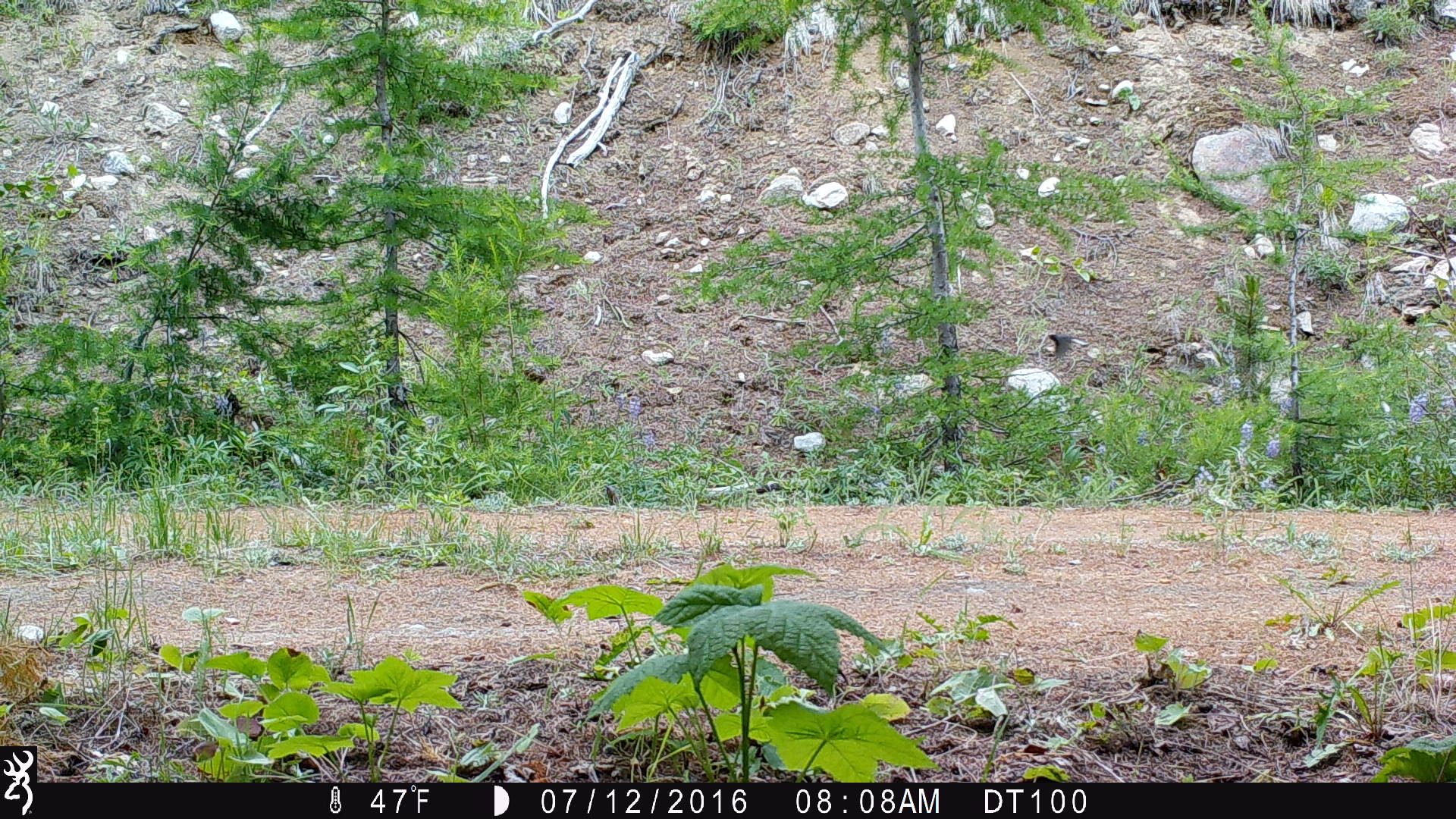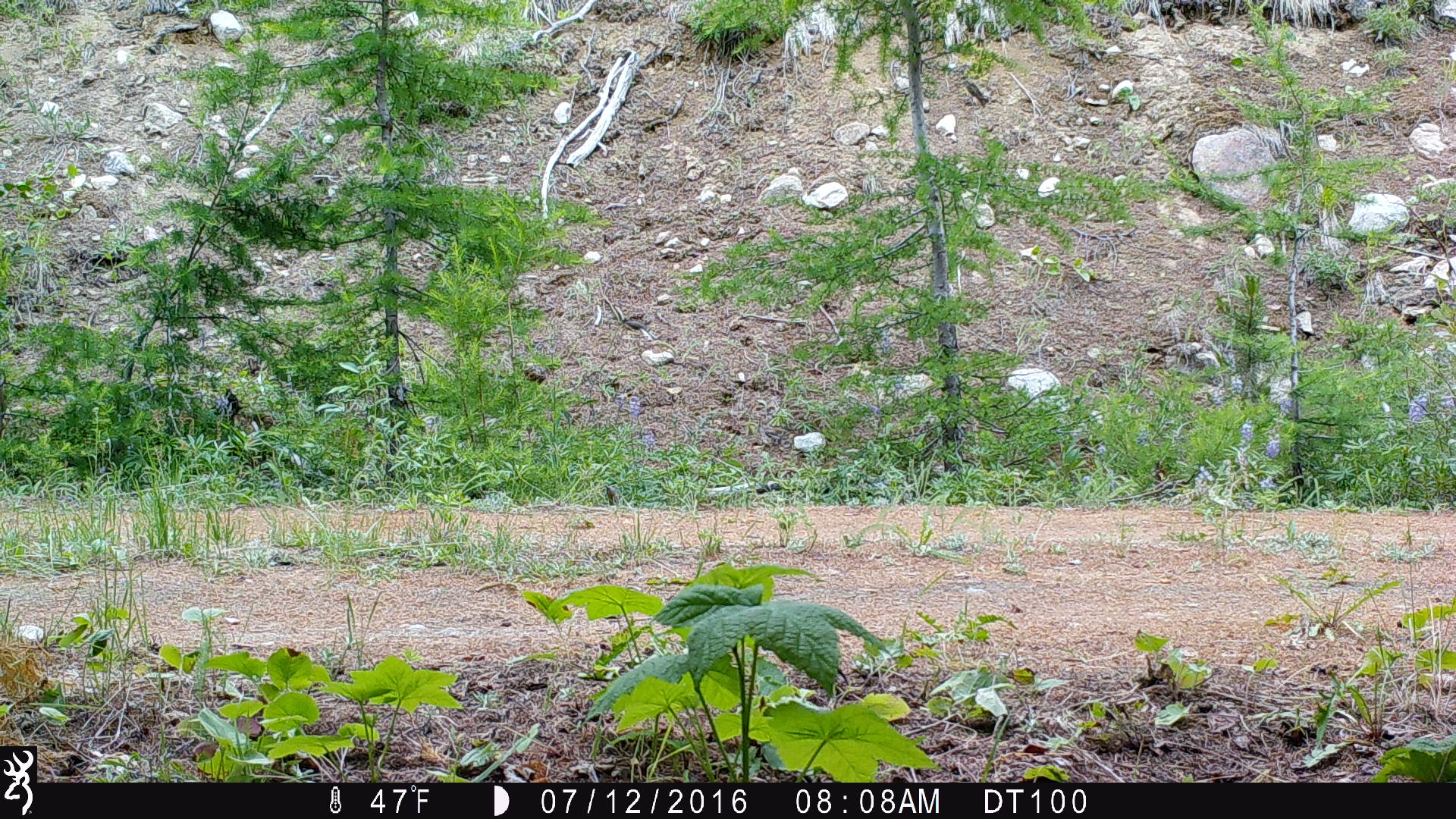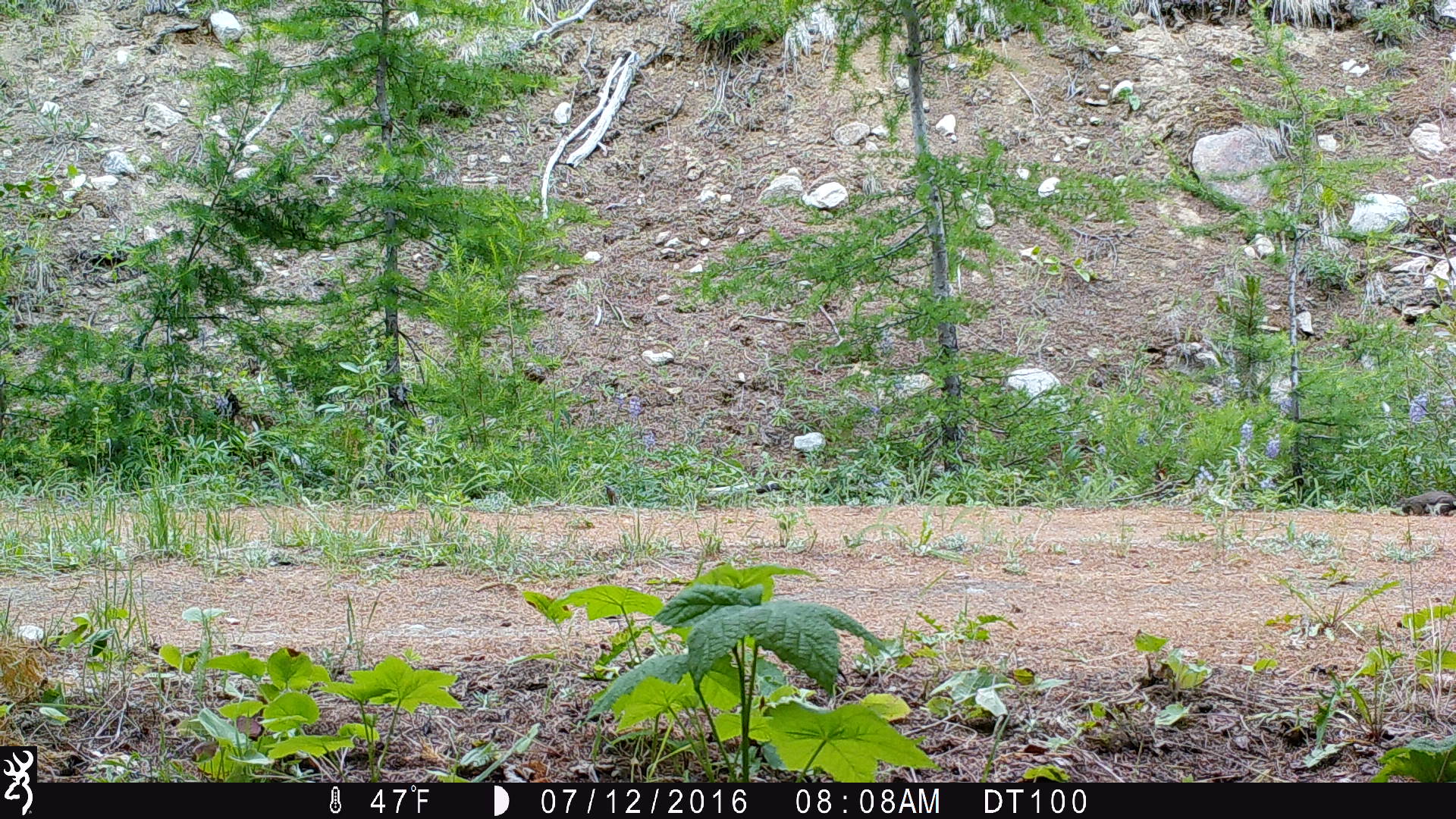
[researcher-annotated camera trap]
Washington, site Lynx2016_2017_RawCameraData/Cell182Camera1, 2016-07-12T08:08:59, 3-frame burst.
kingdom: Animalia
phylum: Chordata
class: Mammalia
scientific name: Mammalia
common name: small mammal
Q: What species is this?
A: Small mammal (Mammalia).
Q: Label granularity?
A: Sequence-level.